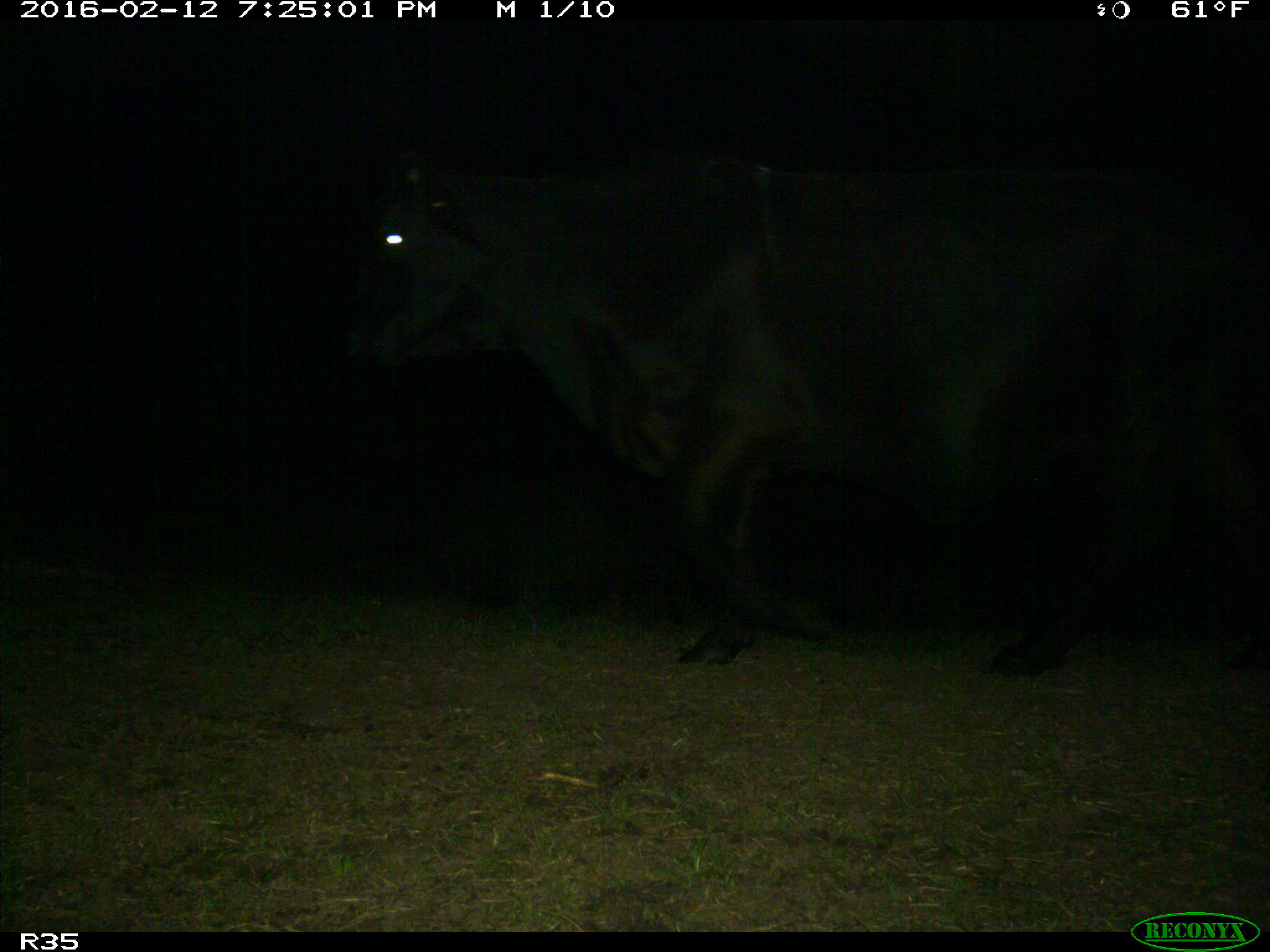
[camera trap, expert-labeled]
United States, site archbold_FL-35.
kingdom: Animalia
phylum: Chordata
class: Mammalia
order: Artiodactyla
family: Bovidae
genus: Bos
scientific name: Bos taurus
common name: domestic cow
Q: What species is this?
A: Bos taurus (domestic cow).